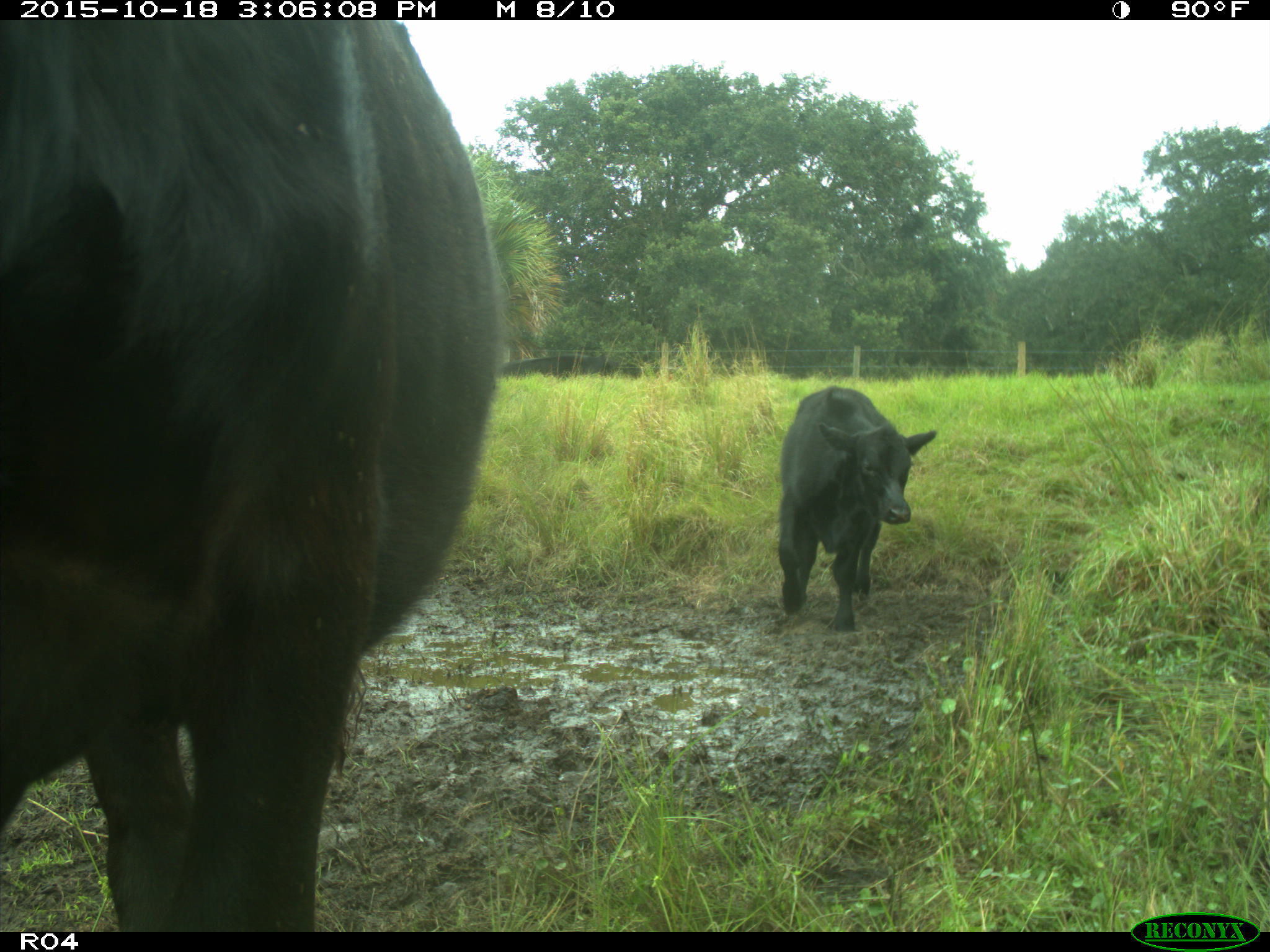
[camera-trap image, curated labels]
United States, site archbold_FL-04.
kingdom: Animalia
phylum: Chordata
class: Mammalia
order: Artiodactyla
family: Bovidae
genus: Bos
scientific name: Bos taurus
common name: domestic cow